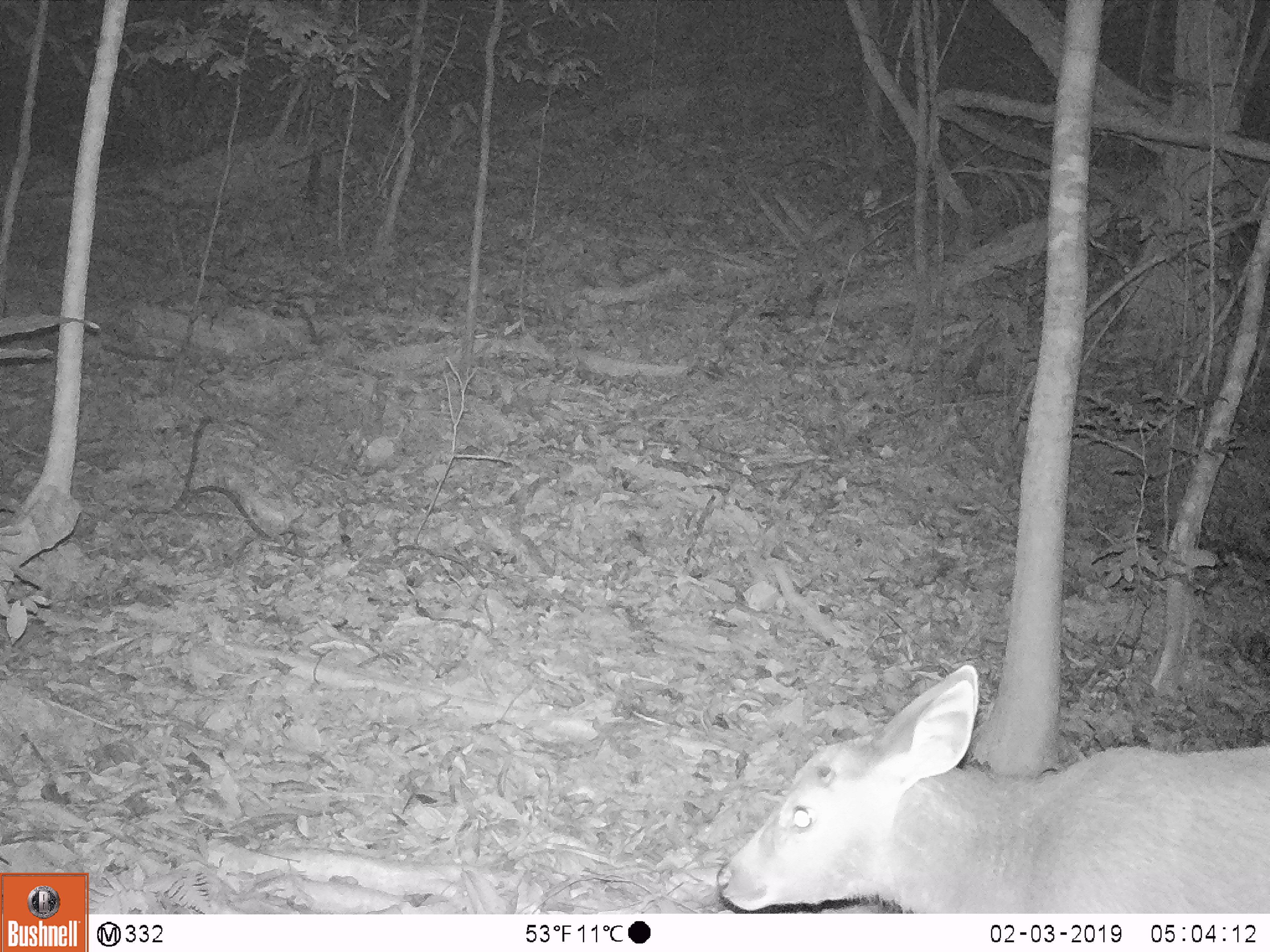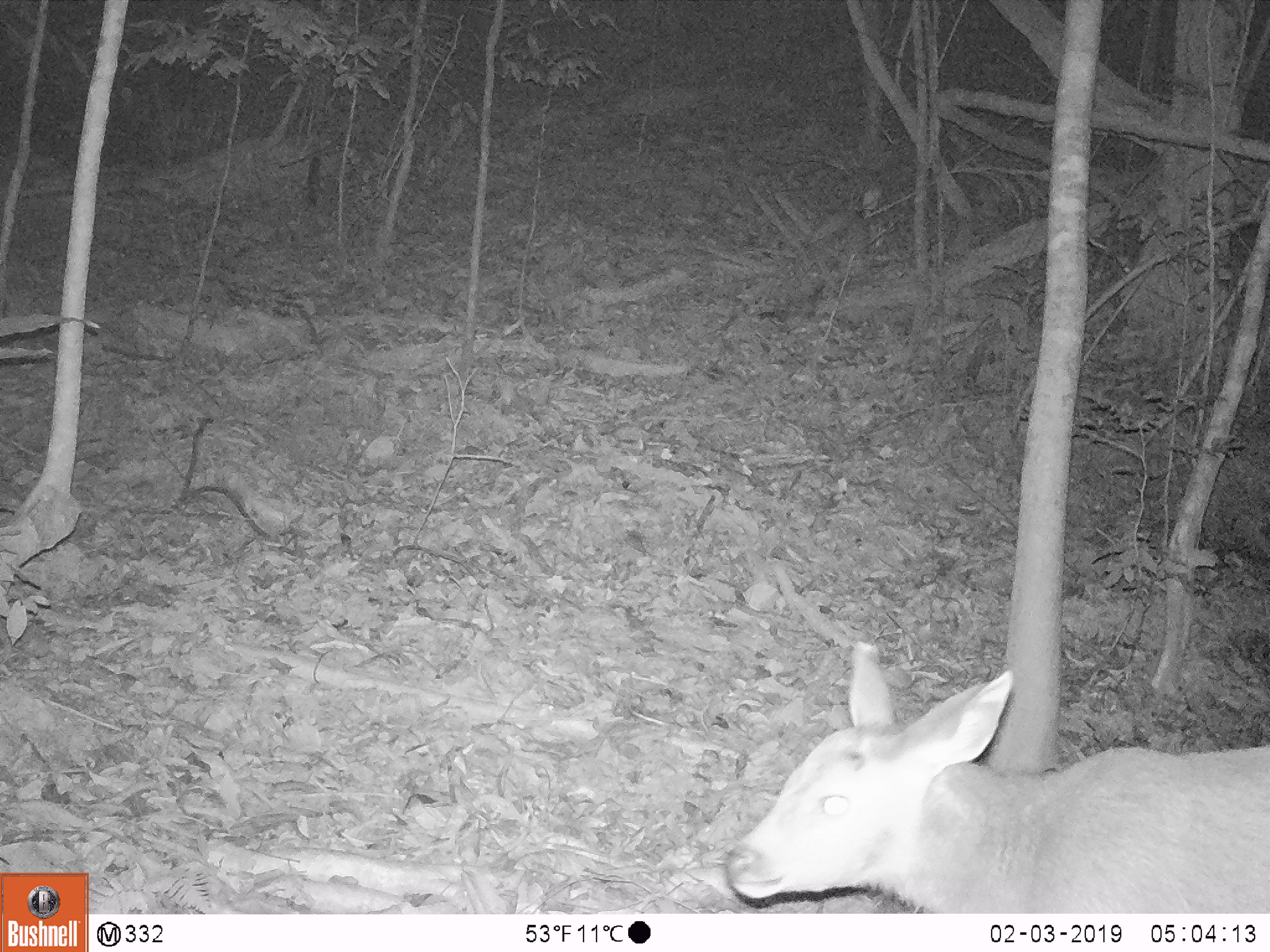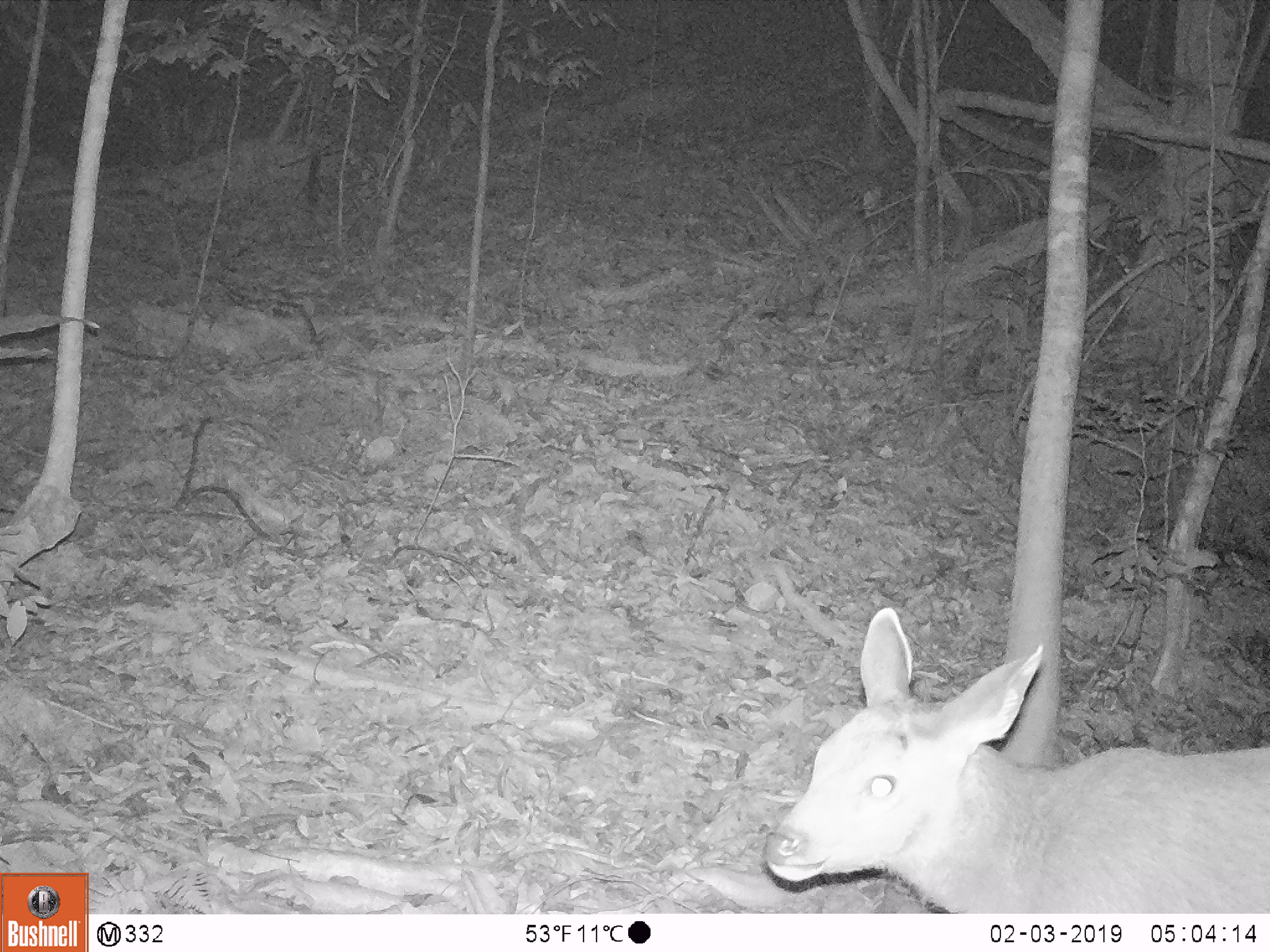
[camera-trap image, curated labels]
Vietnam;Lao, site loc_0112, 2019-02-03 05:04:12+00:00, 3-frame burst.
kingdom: Animalia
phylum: Chordata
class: Mammalia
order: Artiodactyla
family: Cervidae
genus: Rusa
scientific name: Rusa unicolor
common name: sambar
Sambar (Rusa unicolor). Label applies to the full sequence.